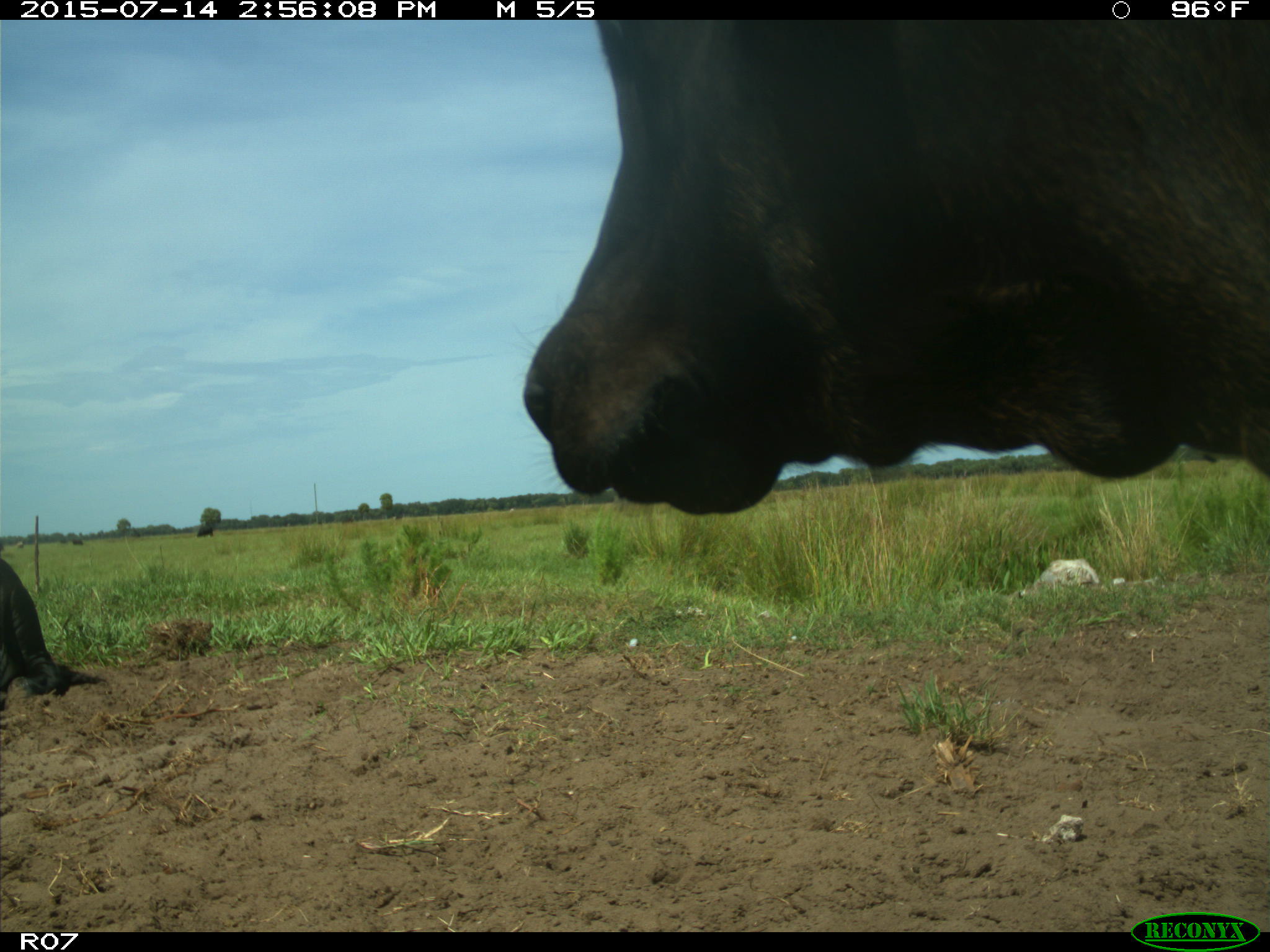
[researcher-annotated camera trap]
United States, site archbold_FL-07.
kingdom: Animalia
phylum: Chordata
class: Mammalia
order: Artiodactyla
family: Bovidae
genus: Bos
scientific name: Bos taurus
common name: domestic cow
Bos taurus (domestic cow).